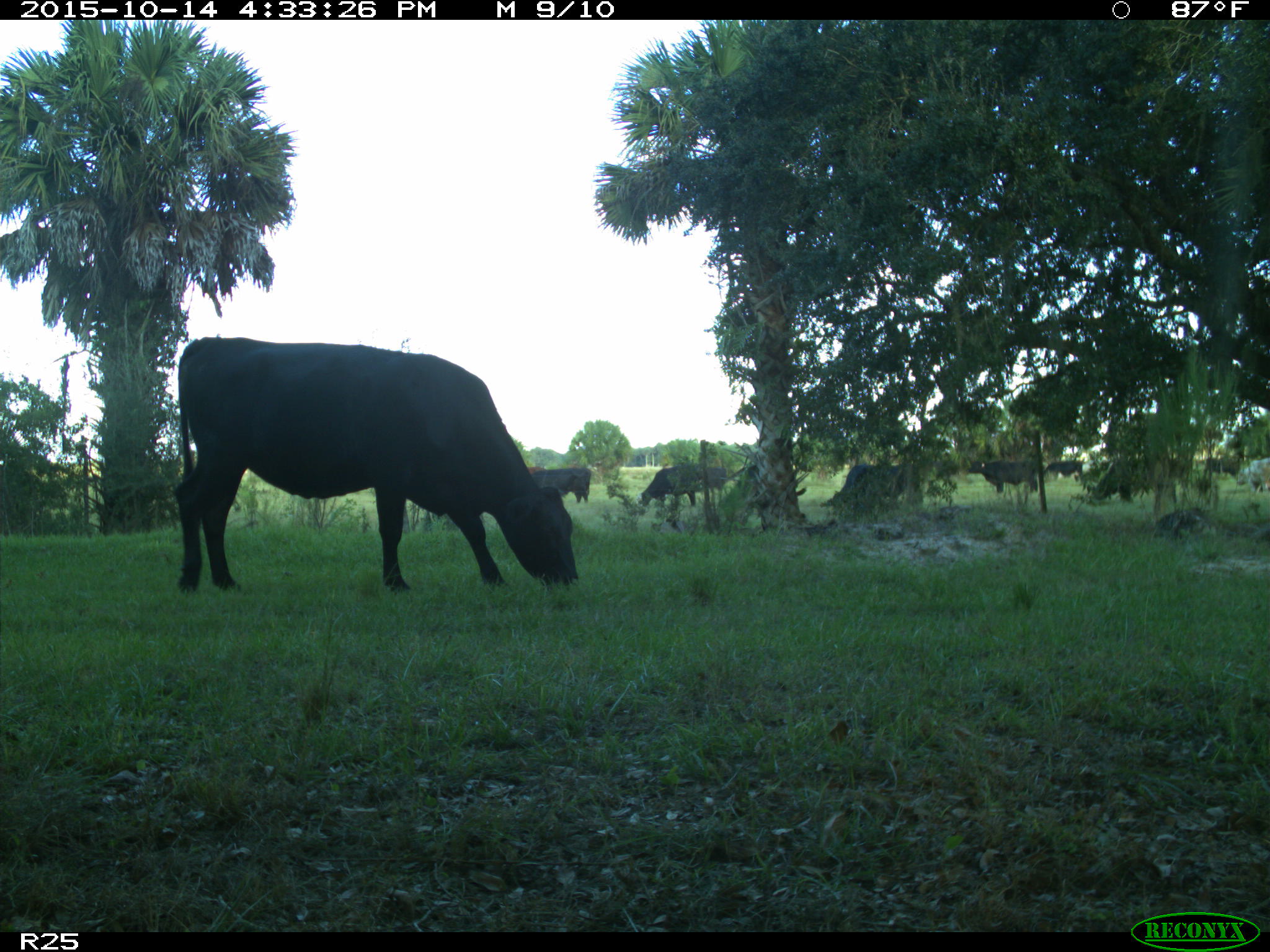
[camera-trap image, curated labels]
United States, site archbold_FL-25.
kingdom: Animalia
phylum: Chordata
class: Mammalia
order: Artiodactyla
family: Bovidae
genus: Bos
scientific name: Bos taurus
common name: domestic cow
Bos taurus (domestic cow).